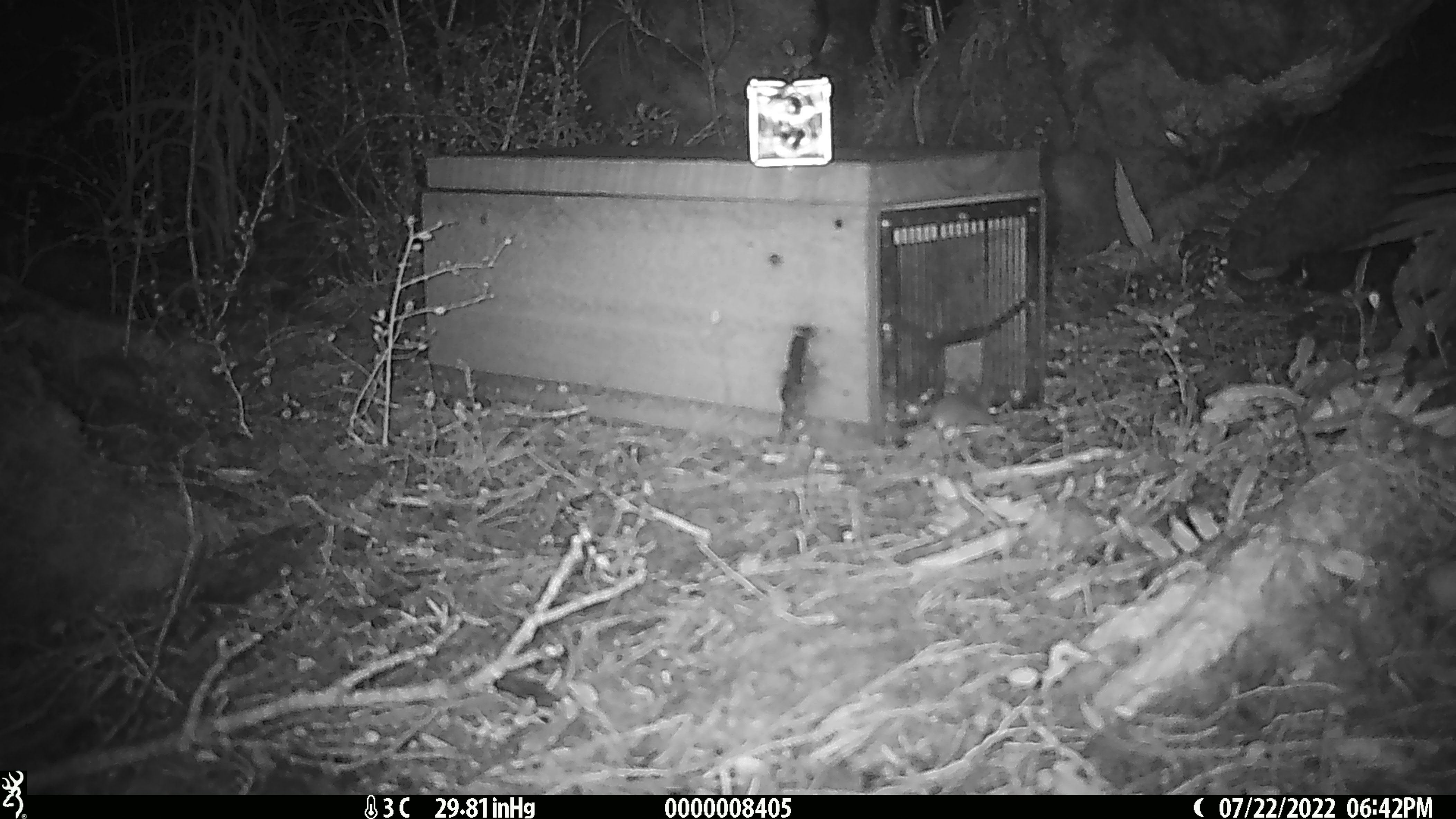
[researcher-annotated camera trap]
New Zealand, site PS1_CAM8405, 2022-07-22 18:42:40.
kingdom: Animalia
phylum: Chordata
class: Mammalia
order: Rodentia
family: Muridae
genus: Mus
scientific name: Mus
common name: mouse